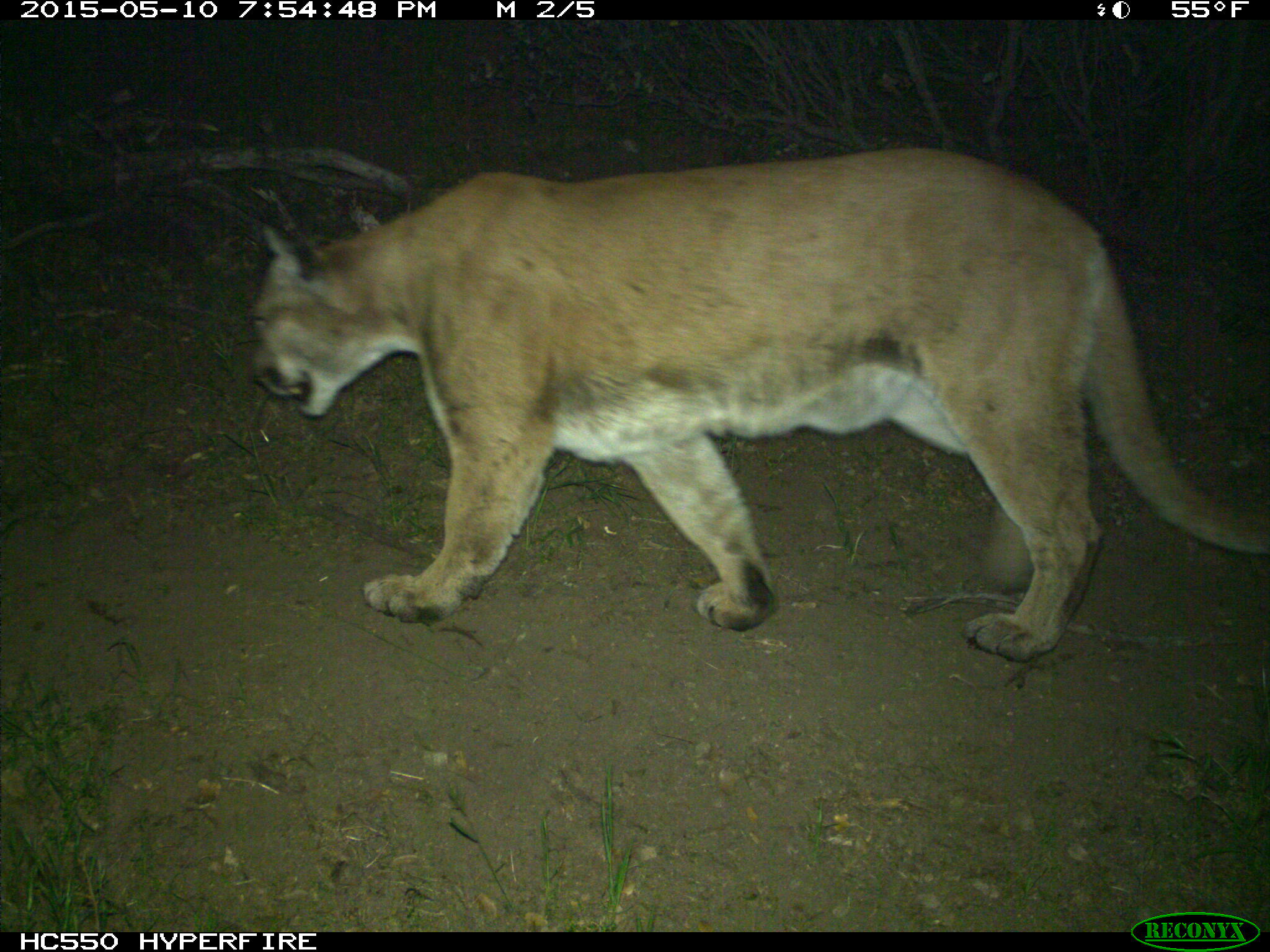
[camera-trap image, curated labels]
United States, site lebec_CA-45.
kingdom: Animalia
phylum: Chordata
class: Mammalia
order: Carnivora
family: Felidae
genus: Puma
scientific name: Puma concolor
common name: mountain lion